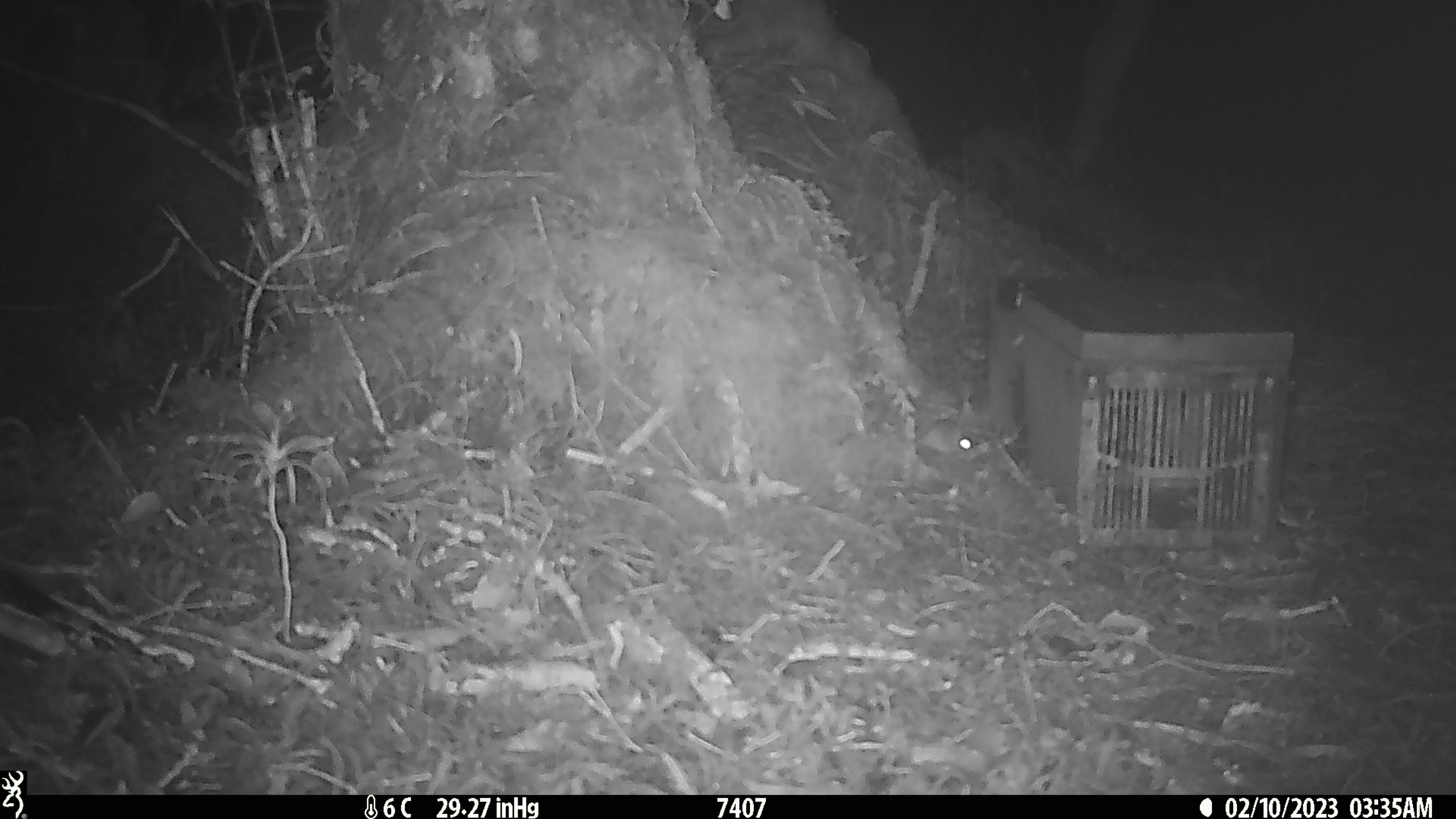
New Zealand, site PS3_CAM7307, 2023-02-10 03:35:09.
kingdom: Animalia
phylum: Chordata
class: Mammalia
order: Rodentia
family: Muridae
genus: Mus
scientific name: Mus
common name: mouse